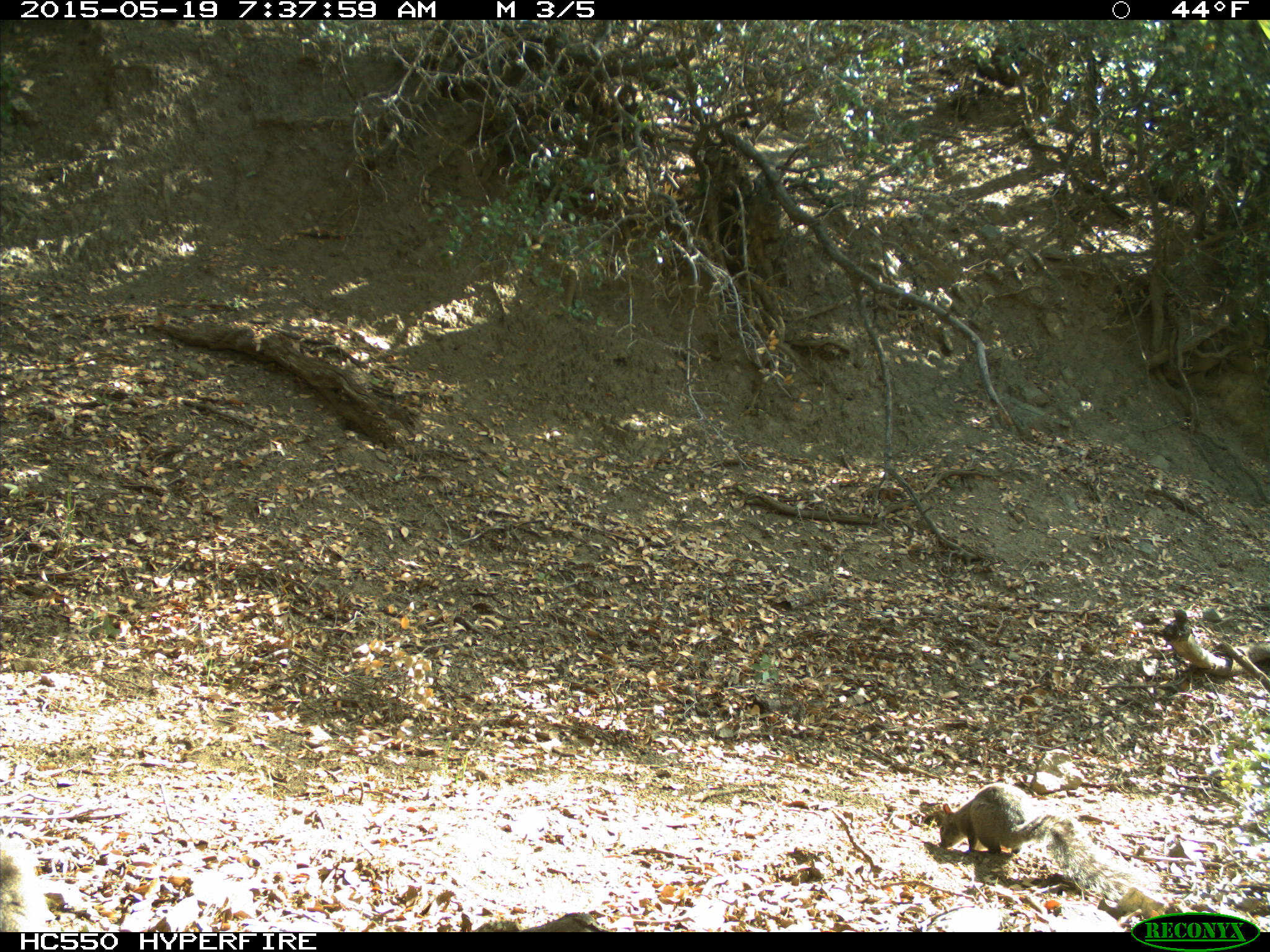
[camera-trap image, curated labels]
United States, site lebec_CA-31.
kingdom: Animalia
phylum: Chordata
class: Mammalia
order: Rodentia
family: Sciuridae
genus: Sciurus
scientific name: Sciurus carolinensis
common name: eastern gray squirrel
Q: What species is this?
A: Sciurus carolinensis (eastern gray squirrel).